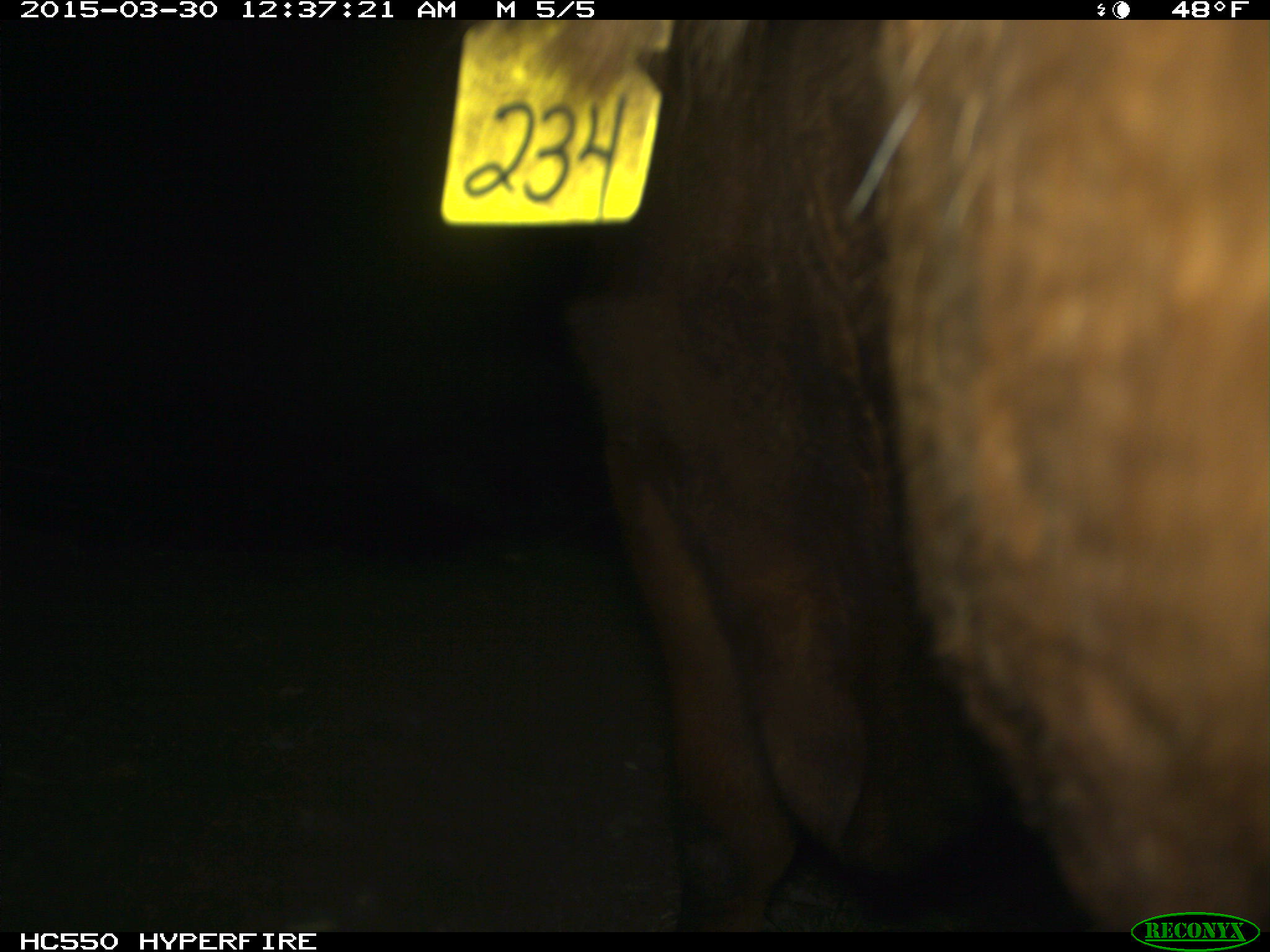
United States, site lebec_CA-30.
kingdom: Animalia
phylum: Chordata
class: Mammalia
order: Artiodactyla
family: Bovidae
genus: Bos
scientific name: Bos taurus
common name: domestic cow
Bos taurus (domestic cow).